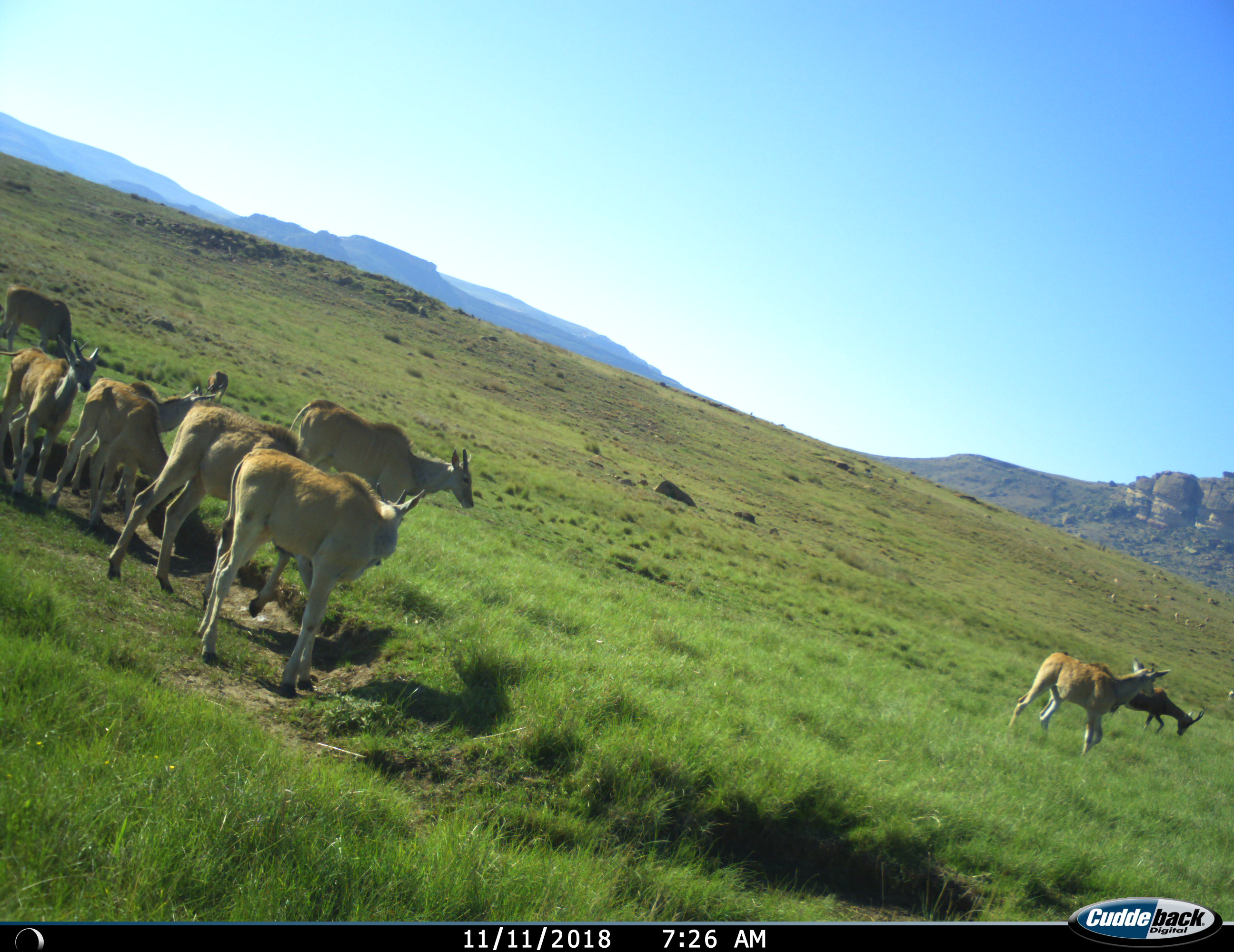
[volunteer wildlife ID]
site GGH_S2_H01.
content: unidentified animal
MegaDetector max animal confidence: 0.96